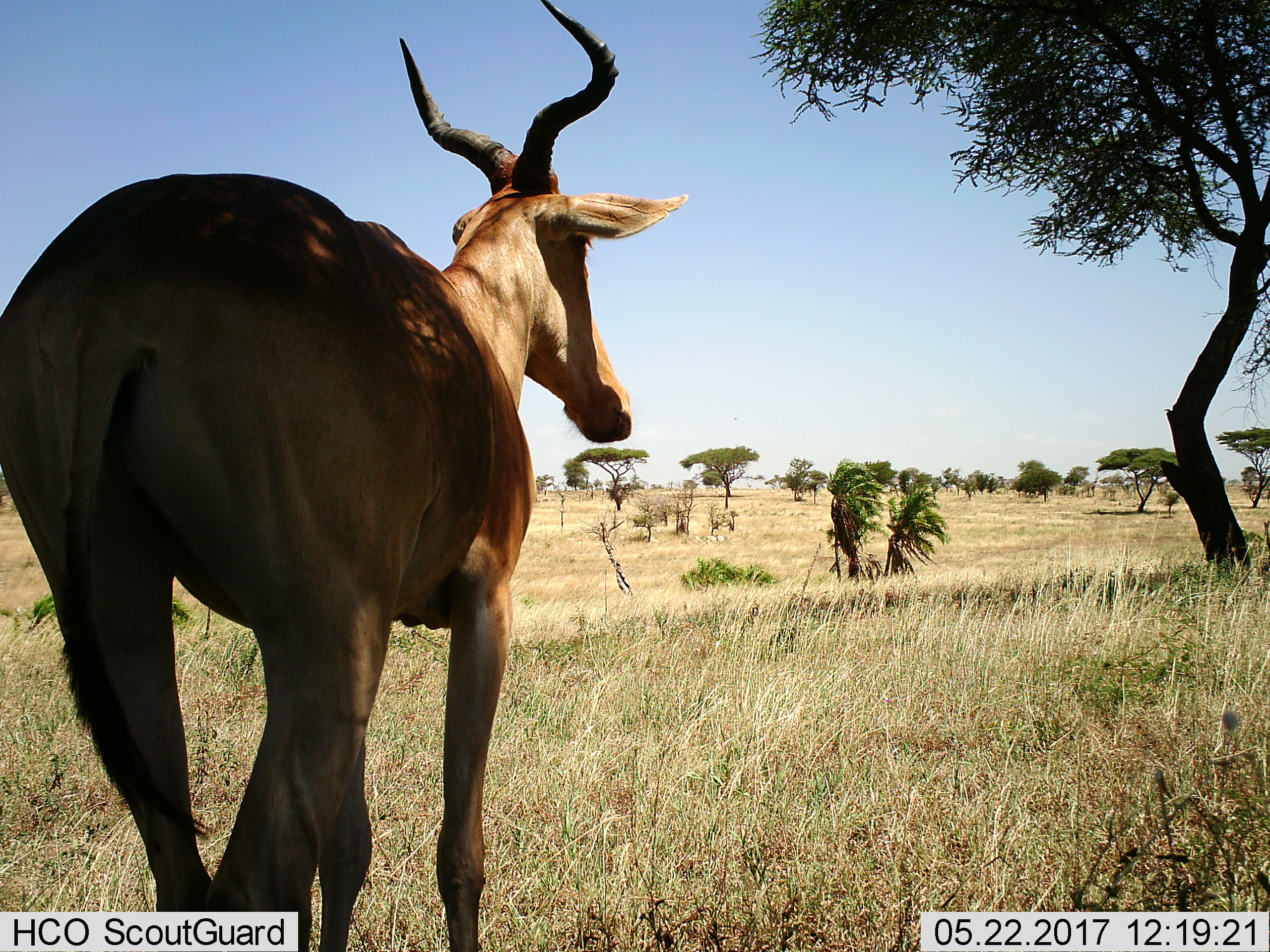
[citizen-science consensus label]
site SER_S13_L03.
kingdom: Animalia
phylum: Chordata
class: Mammalia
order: Artiodactyla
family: Bovidae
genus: Alcelaphus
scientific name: Alcelaphus buselaphus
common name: hartebeest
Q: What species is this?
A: Hartebeest (Alcelaphus buselaphus).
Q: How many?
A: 1.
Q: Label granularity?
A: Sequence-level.